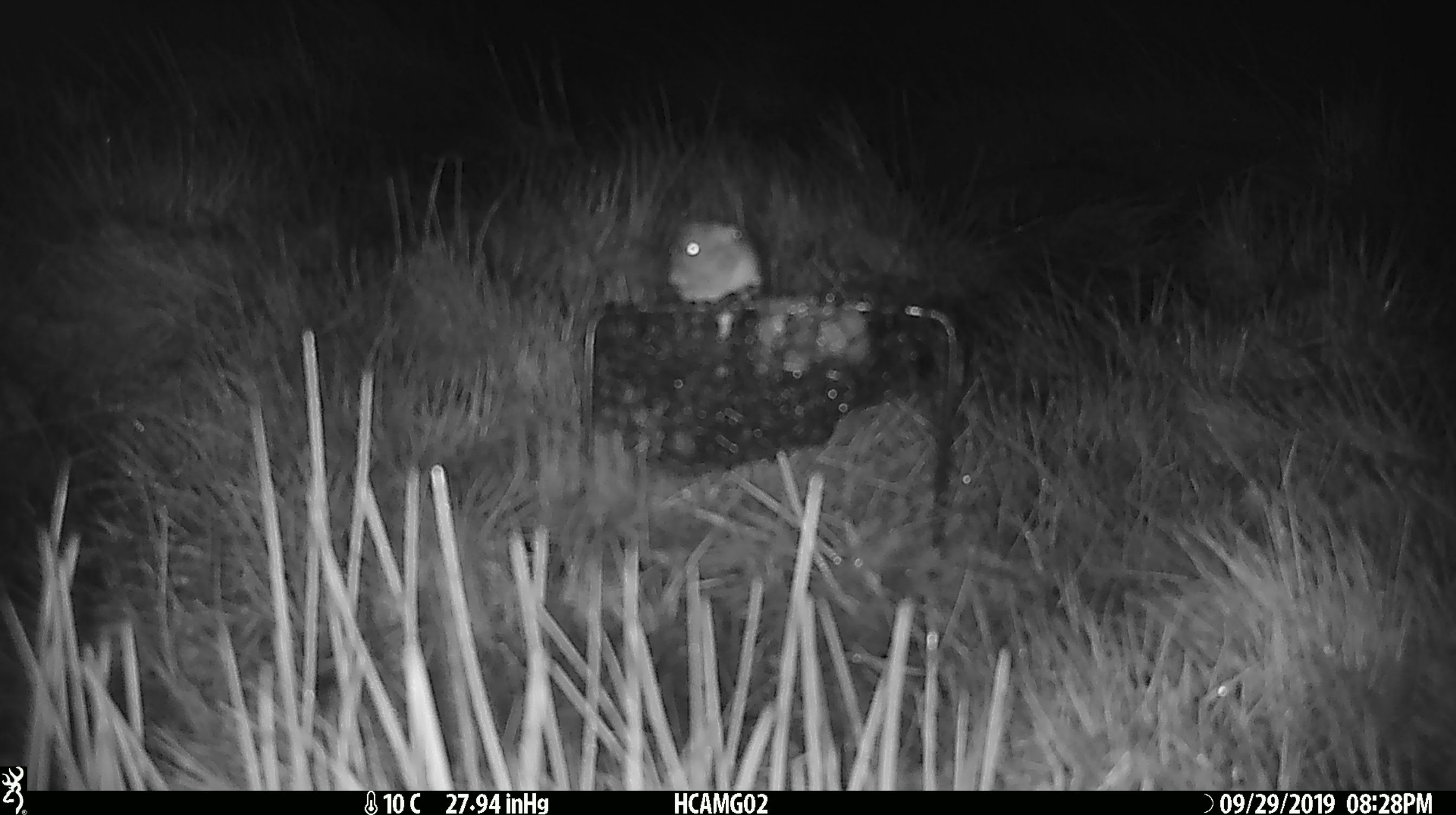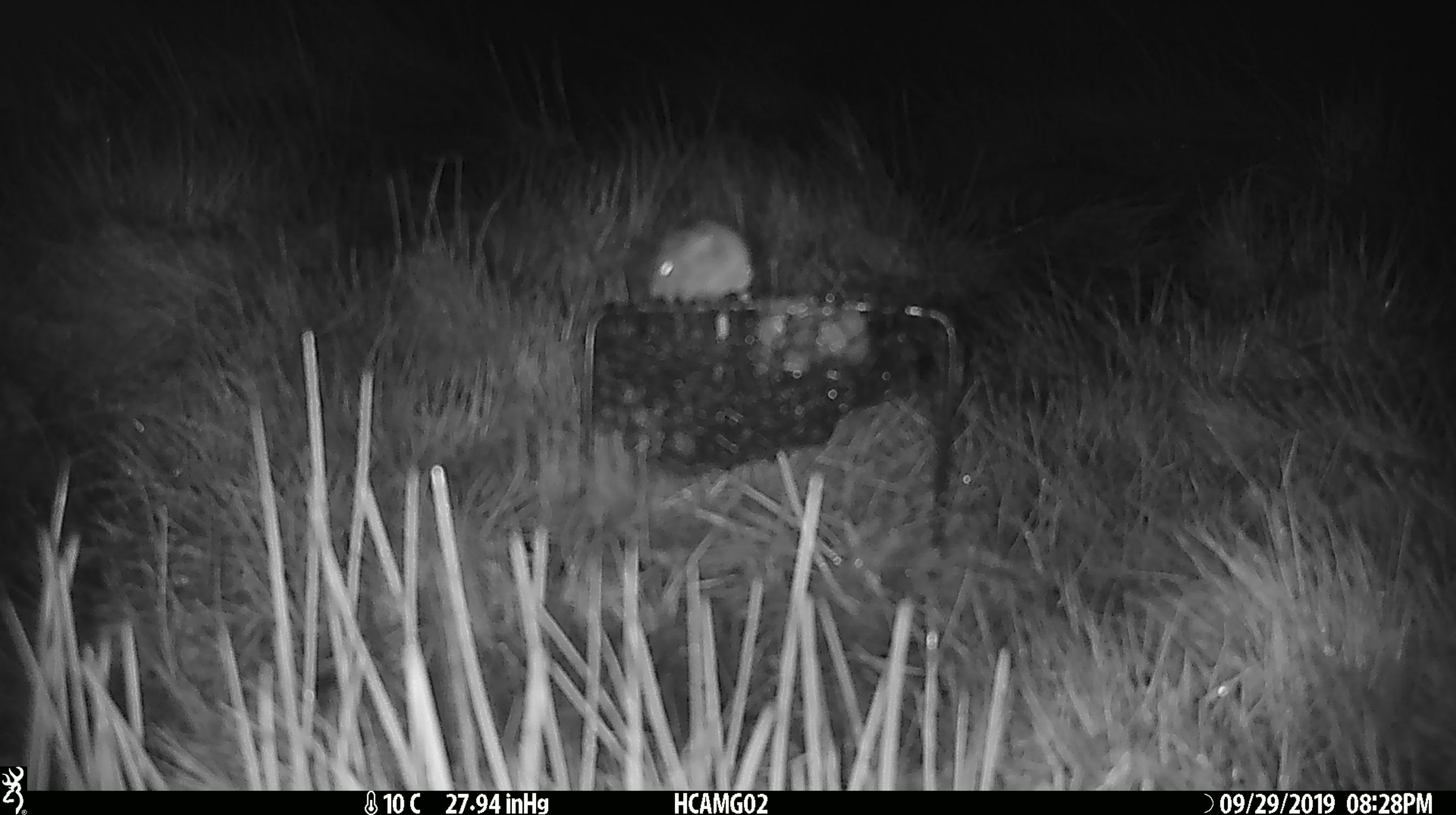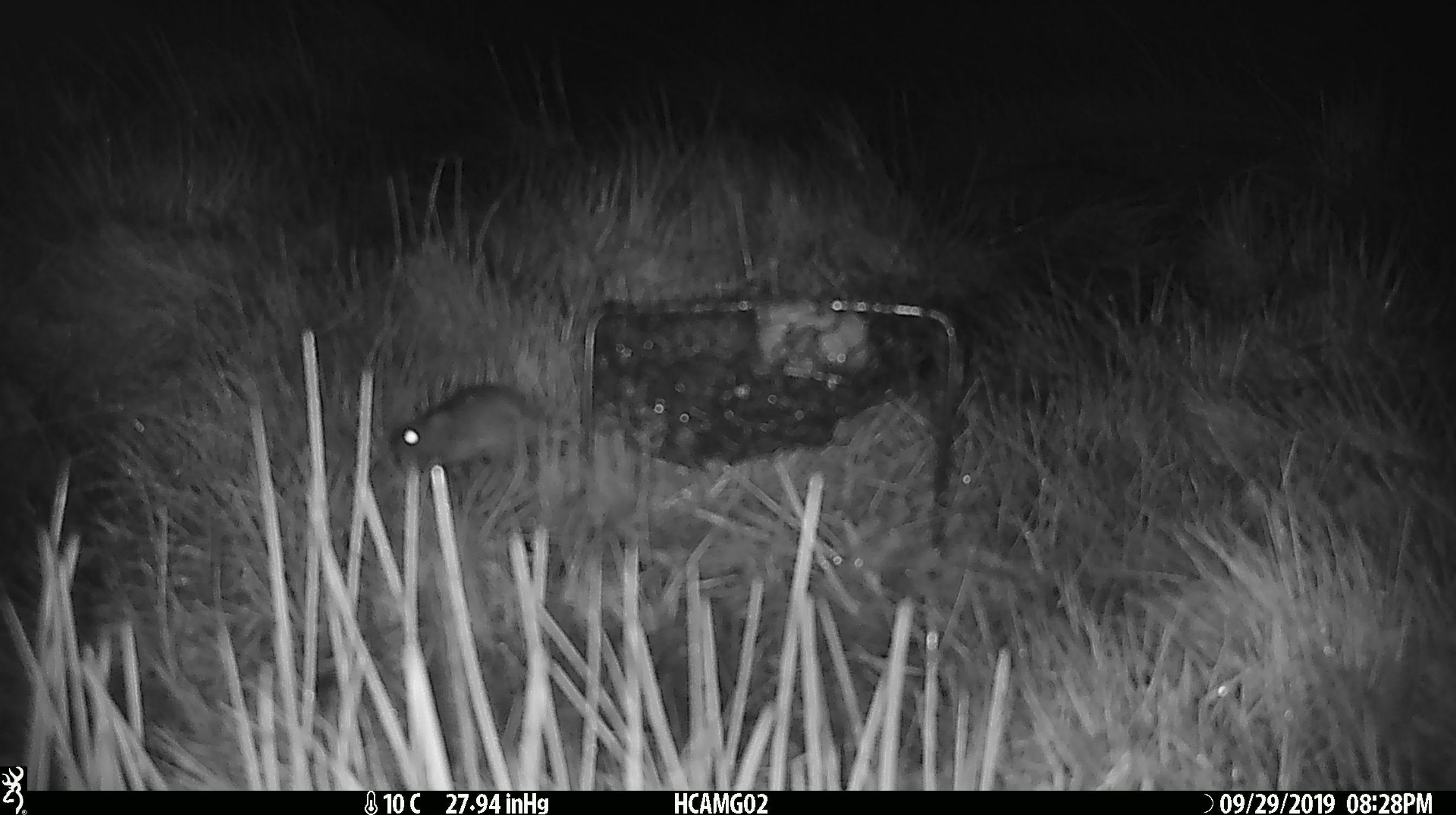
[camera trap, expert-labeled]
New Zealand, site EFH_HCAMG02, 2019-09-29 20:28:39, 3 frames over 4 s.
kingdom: Animalia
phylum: Chordata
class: Mammalia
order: Rodentia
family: Muridae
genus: Mus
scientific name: Mus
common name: mouse